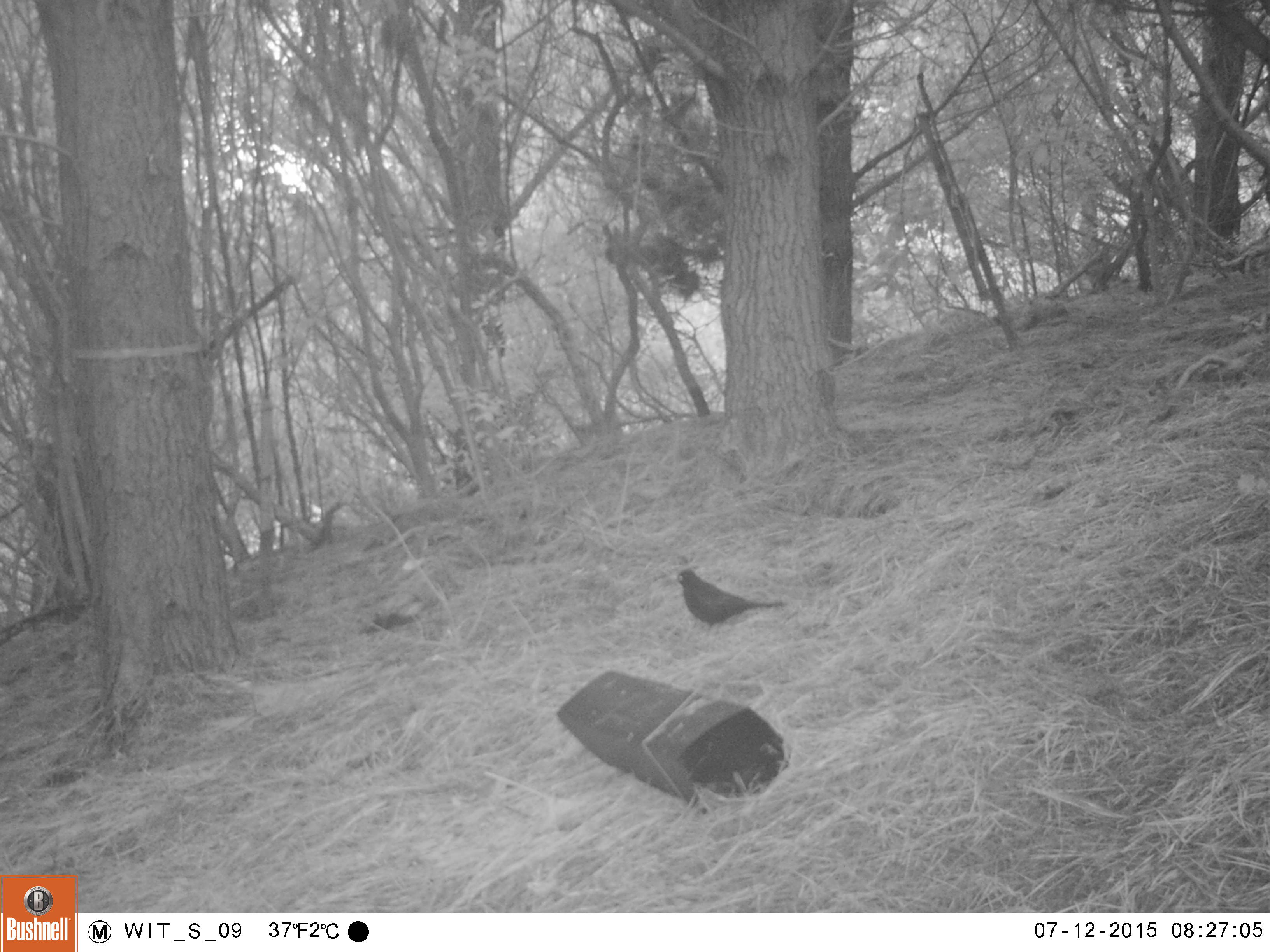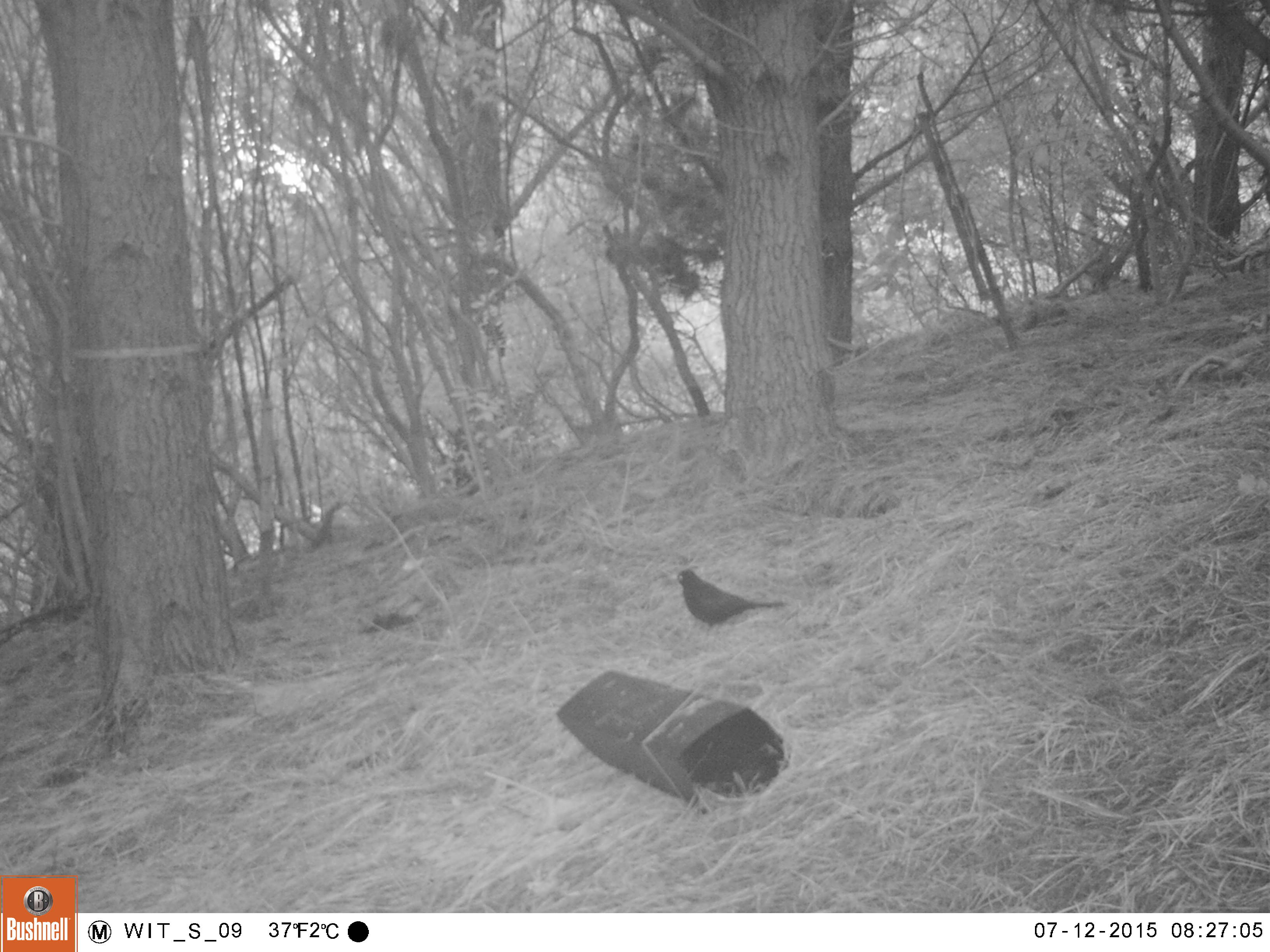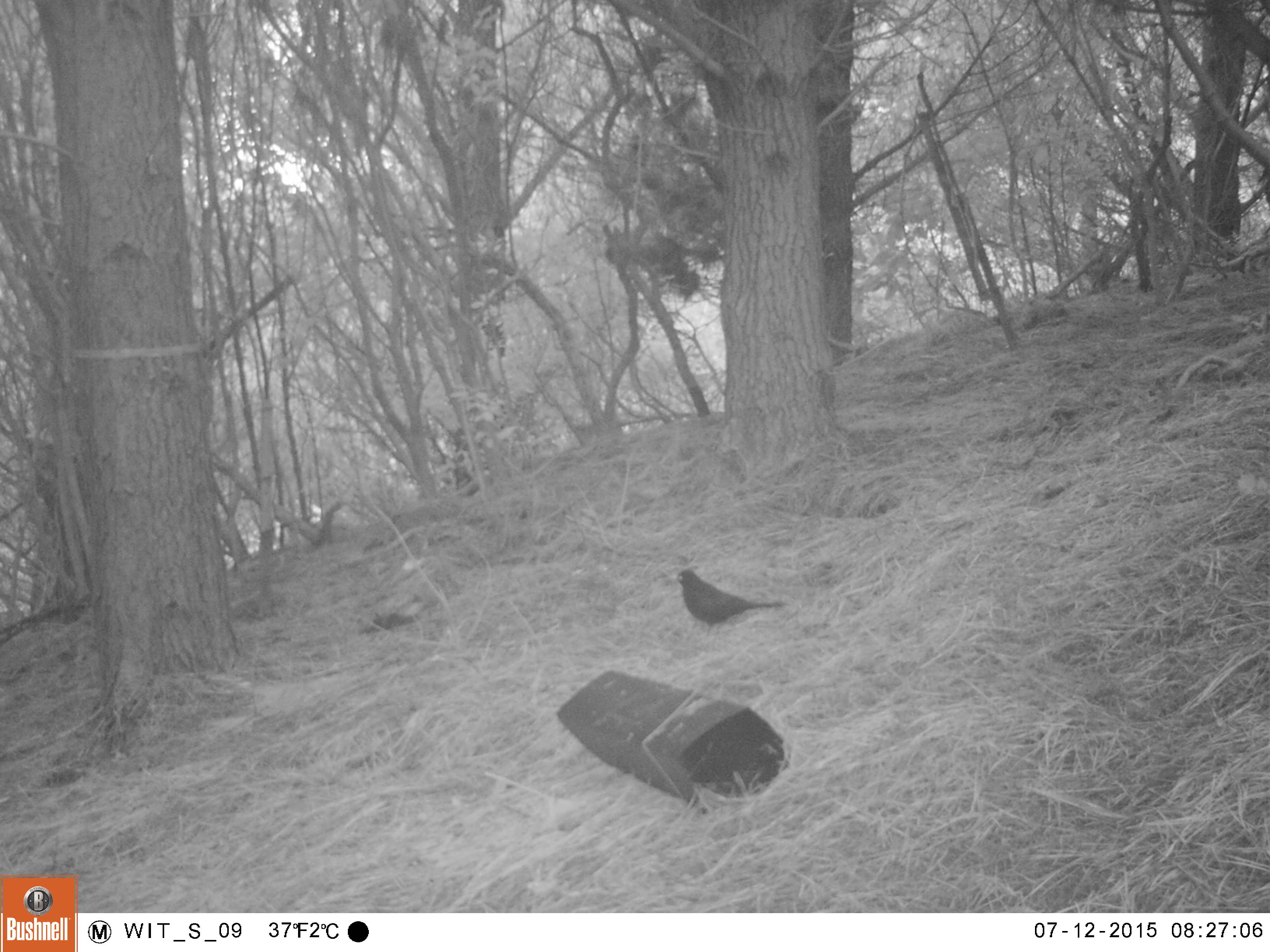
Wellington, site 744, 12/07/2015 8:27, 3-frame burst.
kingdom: Animalia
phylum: Chordata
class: Aves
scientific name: Aves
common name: bird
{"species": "bird (Aves)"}